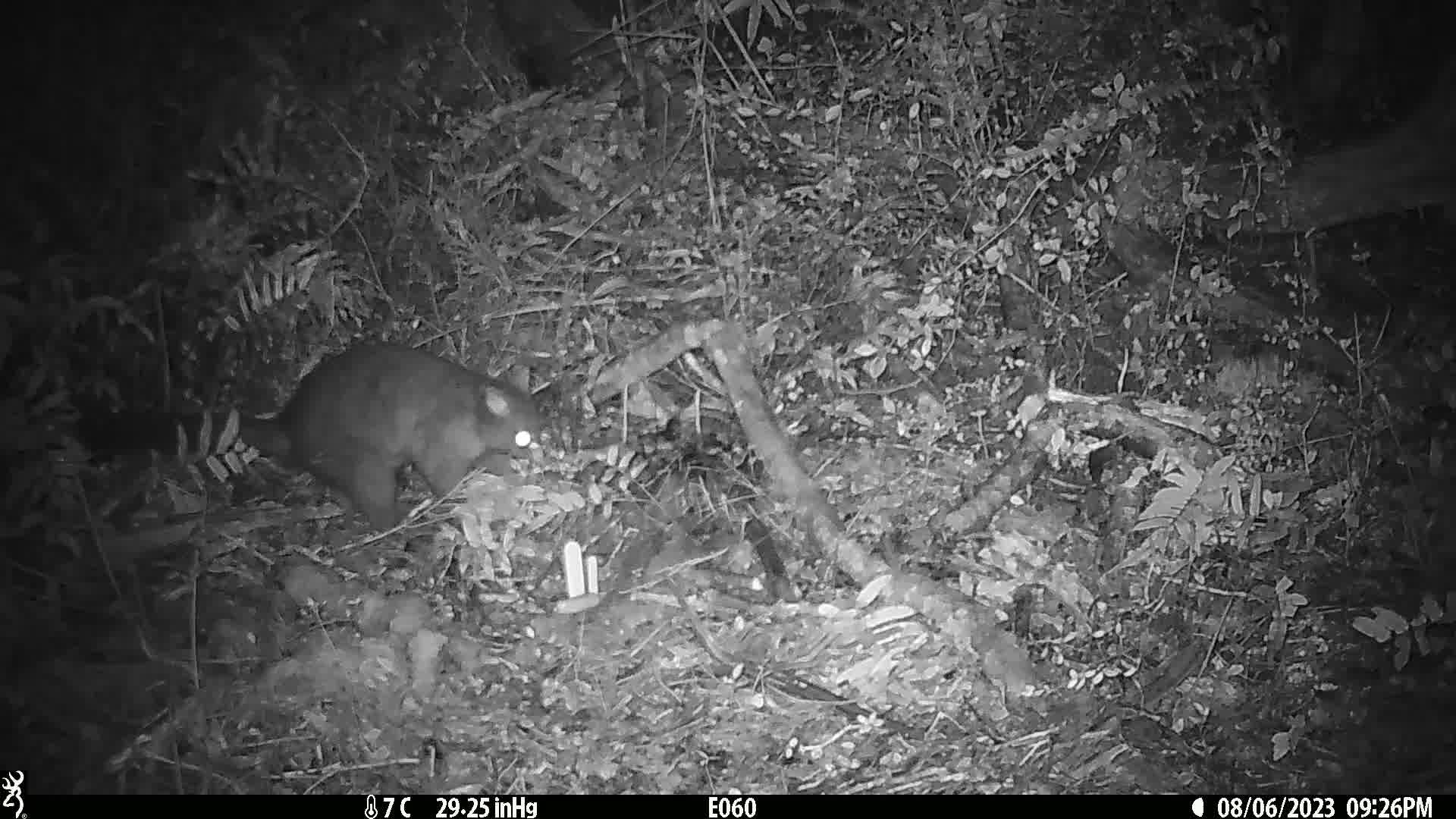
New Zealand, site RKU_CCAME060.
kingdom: Animalia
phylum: Chordata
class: Mammalia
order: Diprotodontia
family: Phalangeridae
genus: Trichosurus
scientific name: Trichosurus vulpecula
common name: common brushtail possum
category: possum